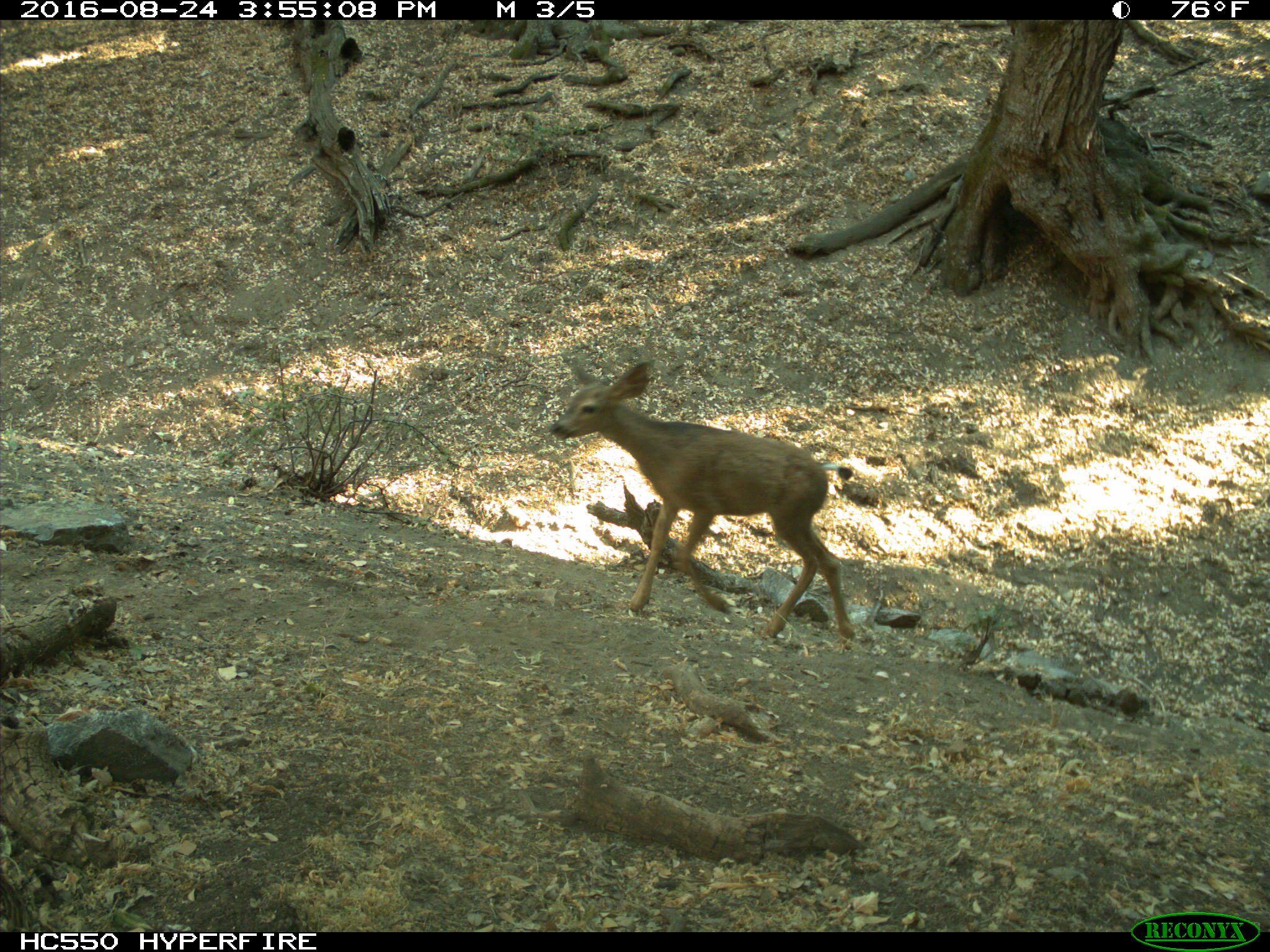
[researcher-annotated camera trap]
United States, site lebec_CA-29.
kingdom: Animalia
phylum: Chordata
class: Mammalia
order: Artiodactyla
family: Cervidae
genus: Odocoileus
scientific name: Odocoileus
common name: deer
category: unidentified deer